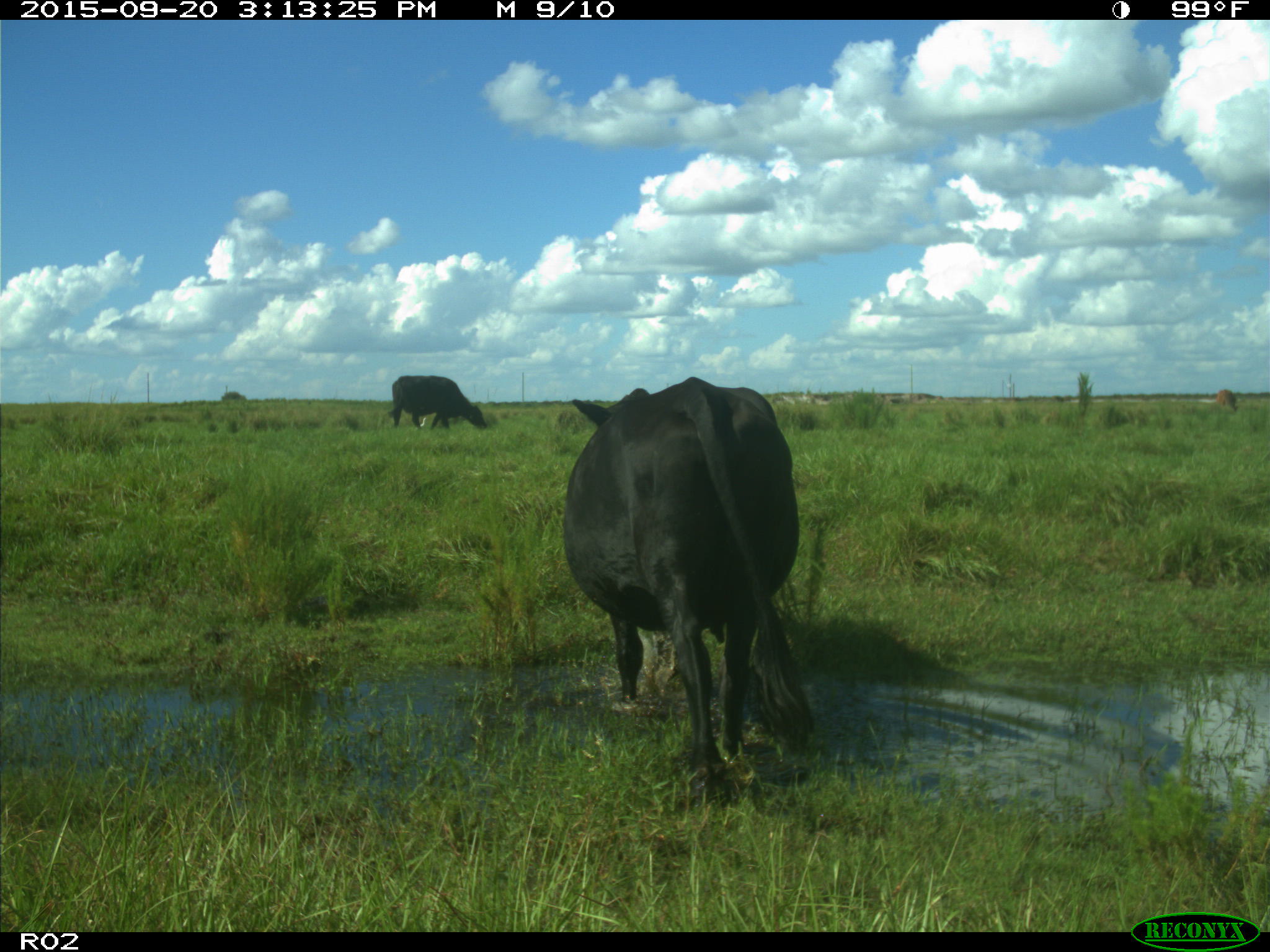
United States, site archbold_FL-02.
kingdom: Animalia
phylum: Chordata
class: Mammalia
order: Artiodactyla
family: Bovidae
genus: Bos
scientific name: Bos taurus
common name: domestic cow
Bos taurus (domestic cow).